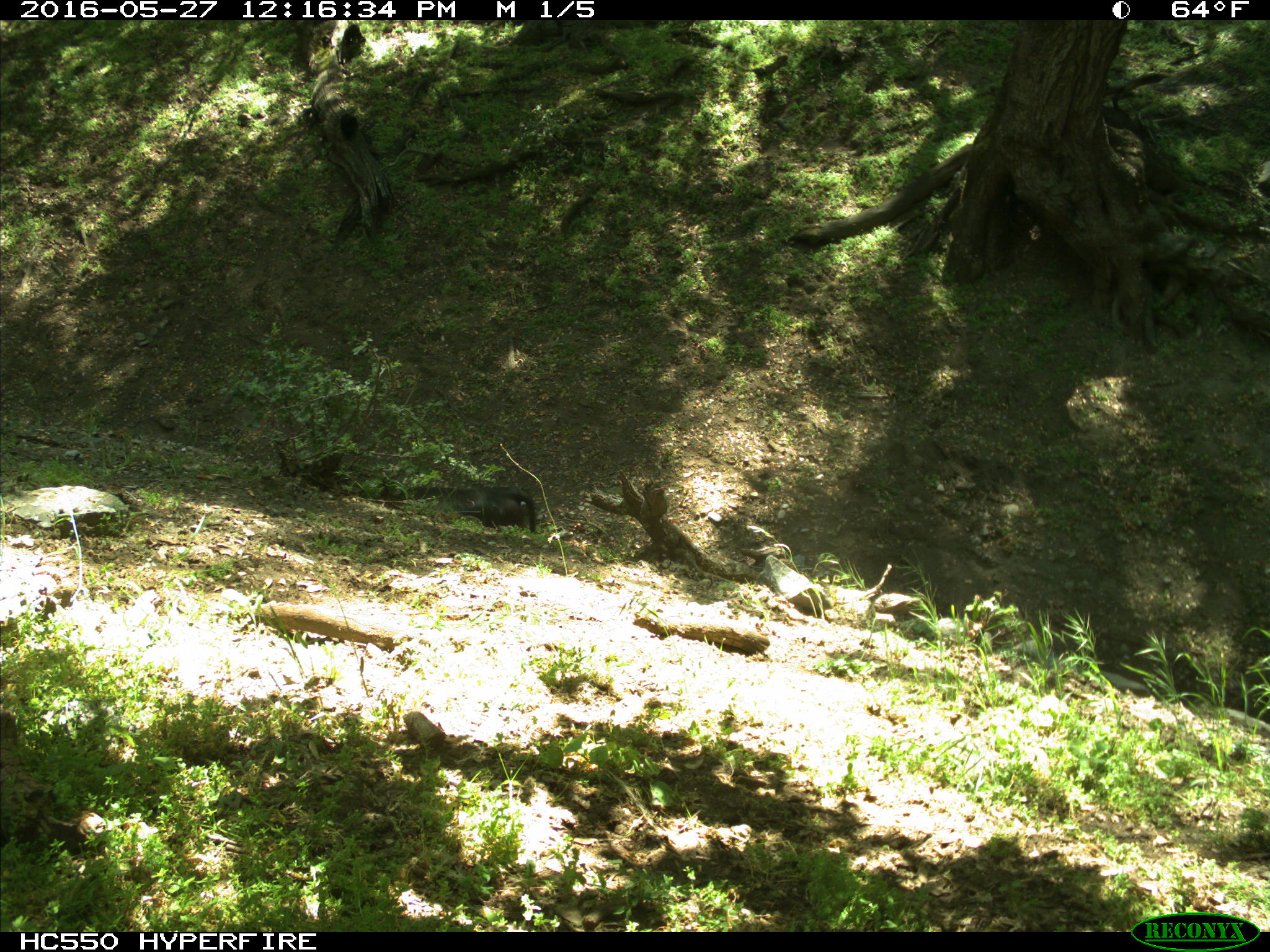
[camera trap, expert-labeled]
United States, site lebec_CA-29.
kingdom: Animalia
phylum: Chordata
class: Mammalia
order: Artiodactyla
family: Bovidae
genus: Bos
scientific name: Bos taurus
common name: domestic cow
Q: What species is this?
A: Bos taurus (domestic cow).